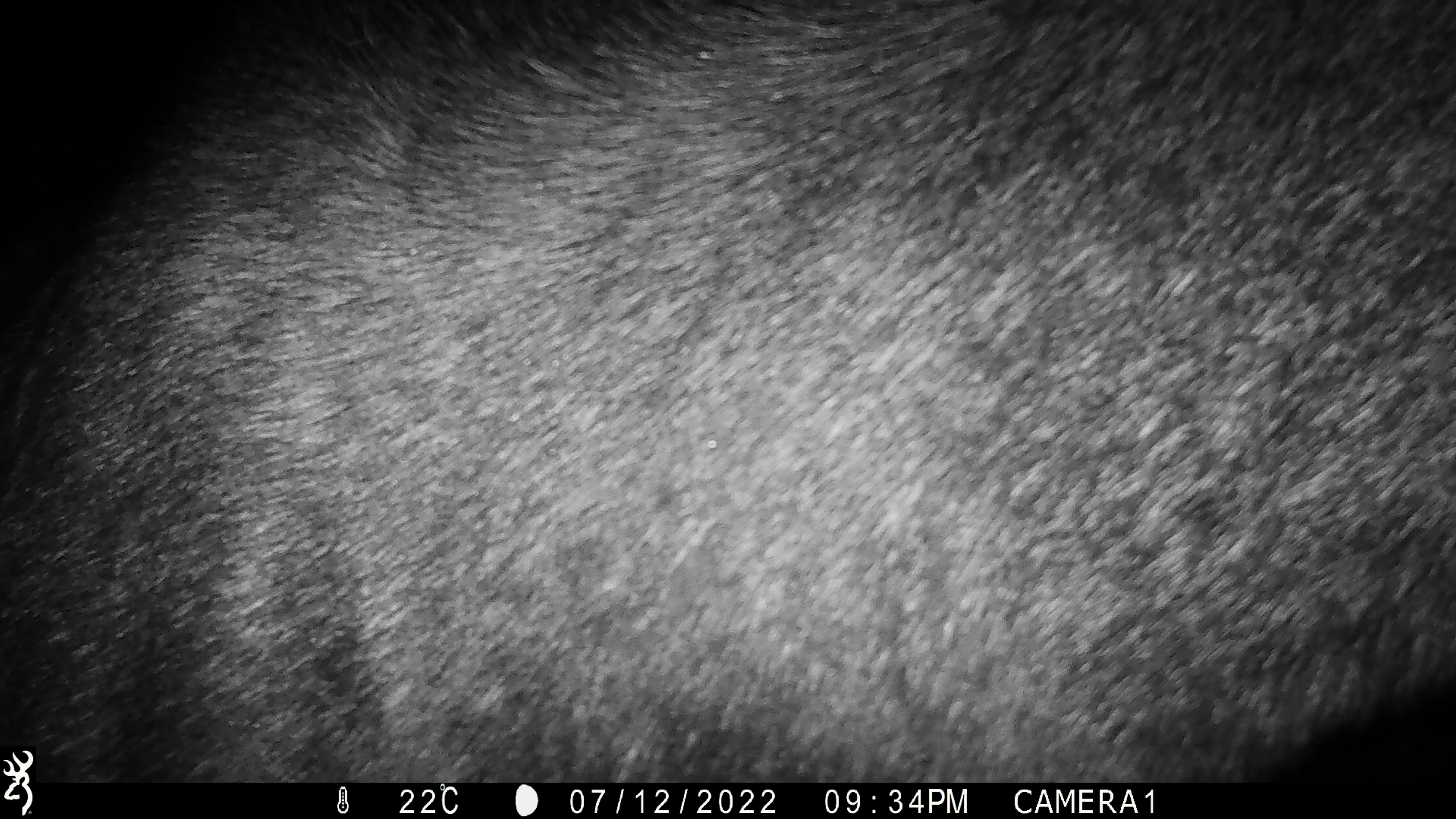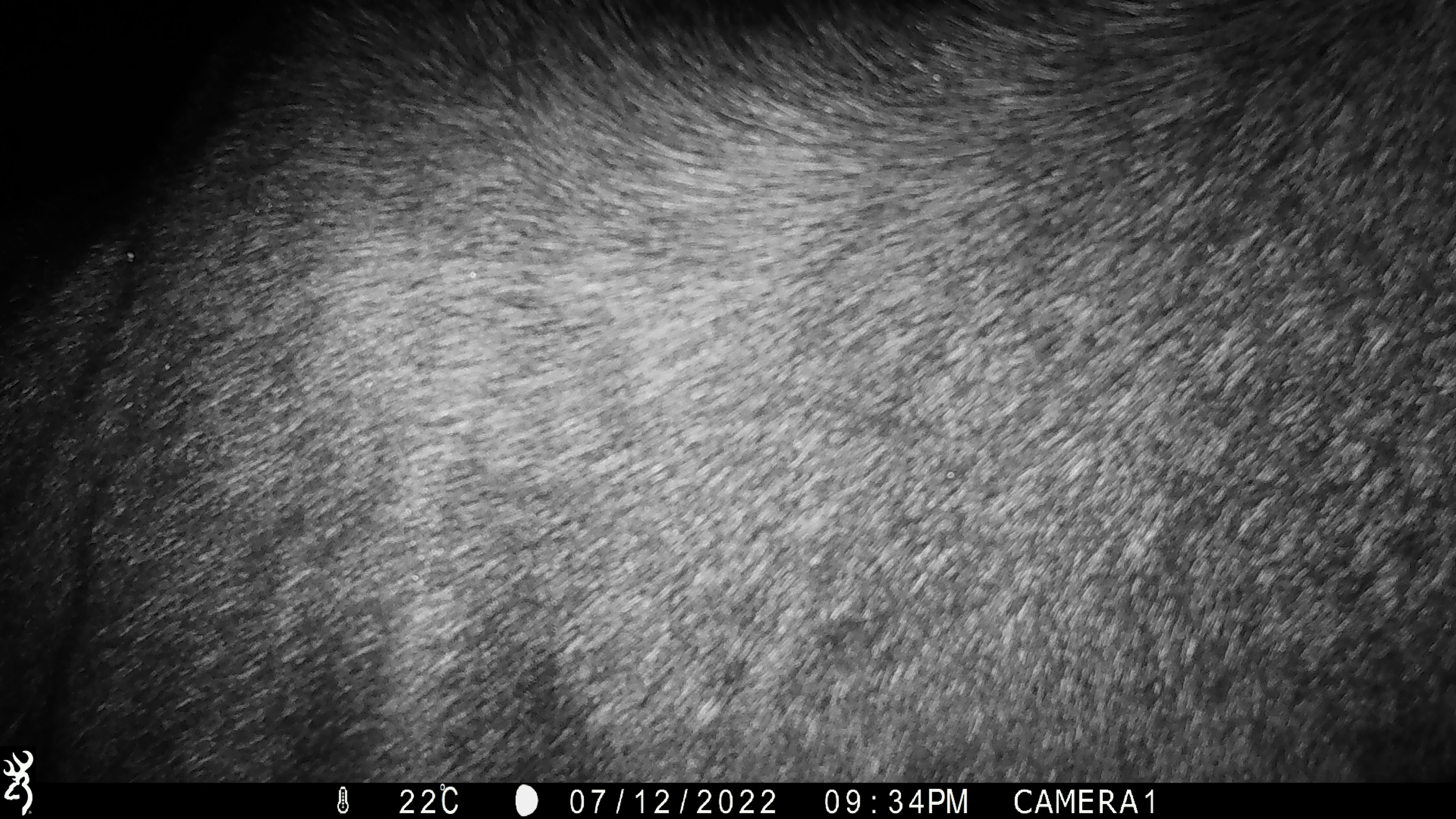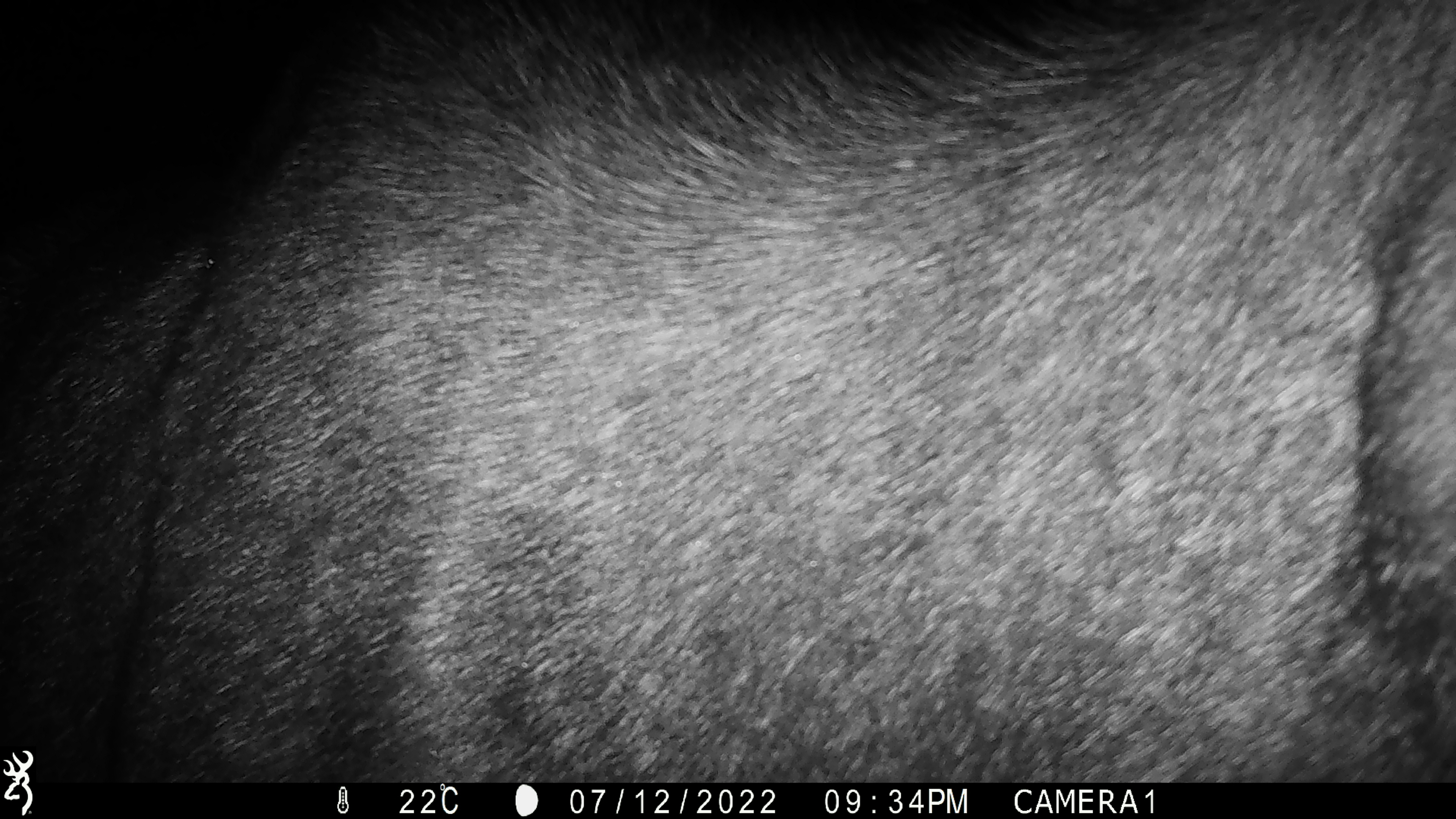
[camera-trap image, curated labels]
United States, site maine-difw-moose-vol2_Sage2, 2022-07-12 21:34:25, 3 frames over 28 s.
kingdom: Animalia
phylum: Chordata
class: Mammalia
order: Artiodactyla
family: Cervidae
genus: Alces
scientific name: Alces alces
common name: moose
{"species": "moose (Alces alces)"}